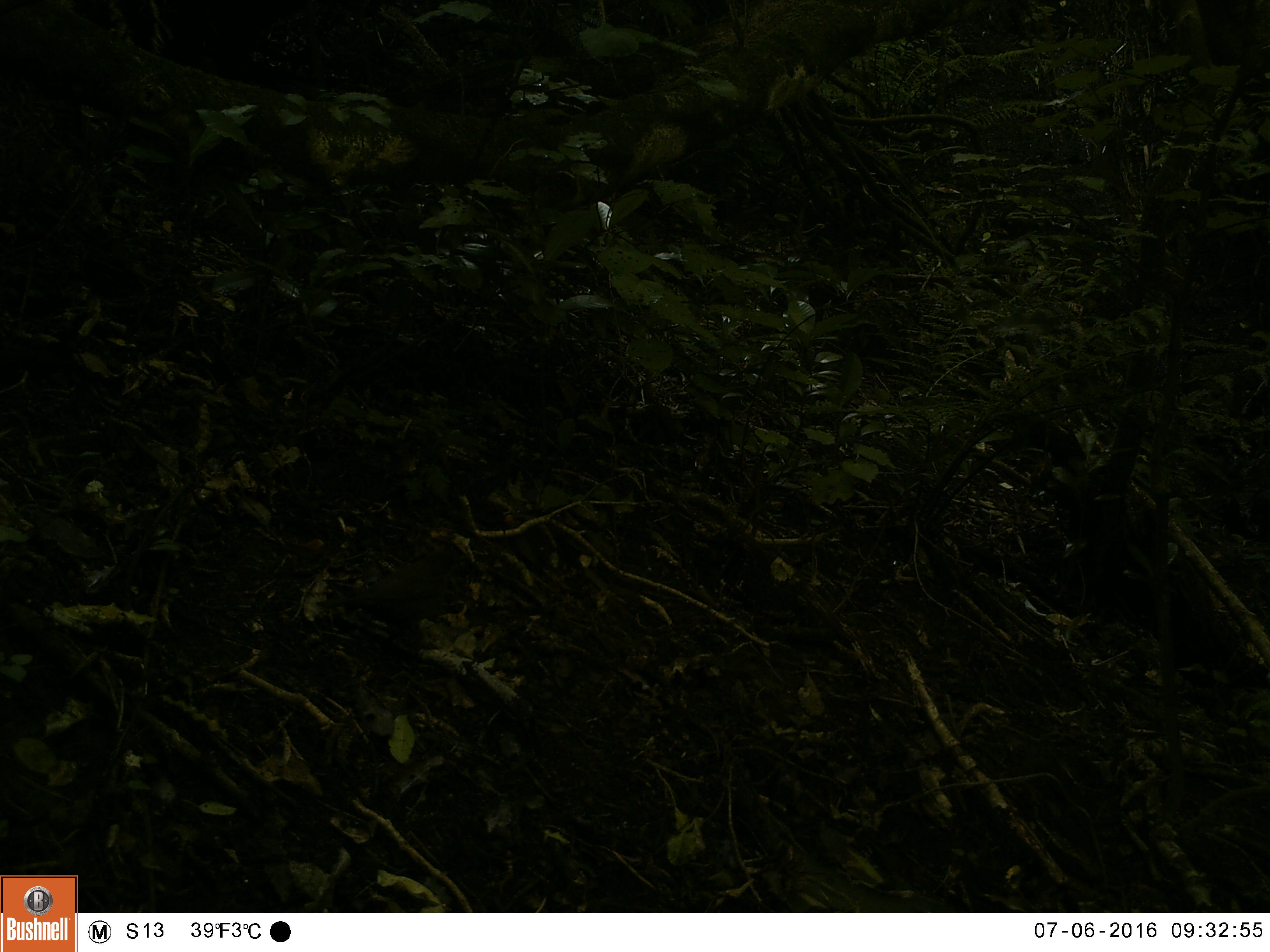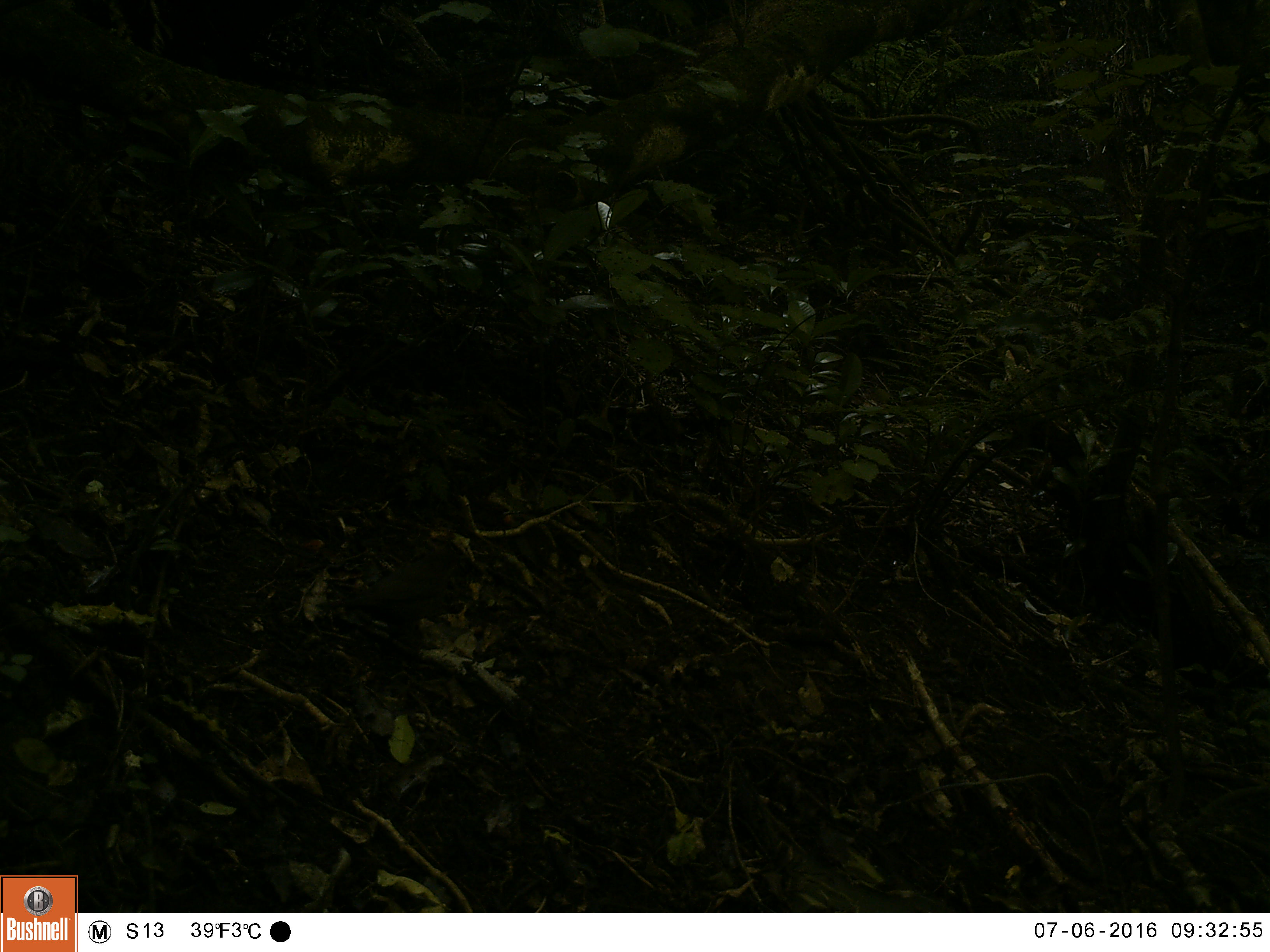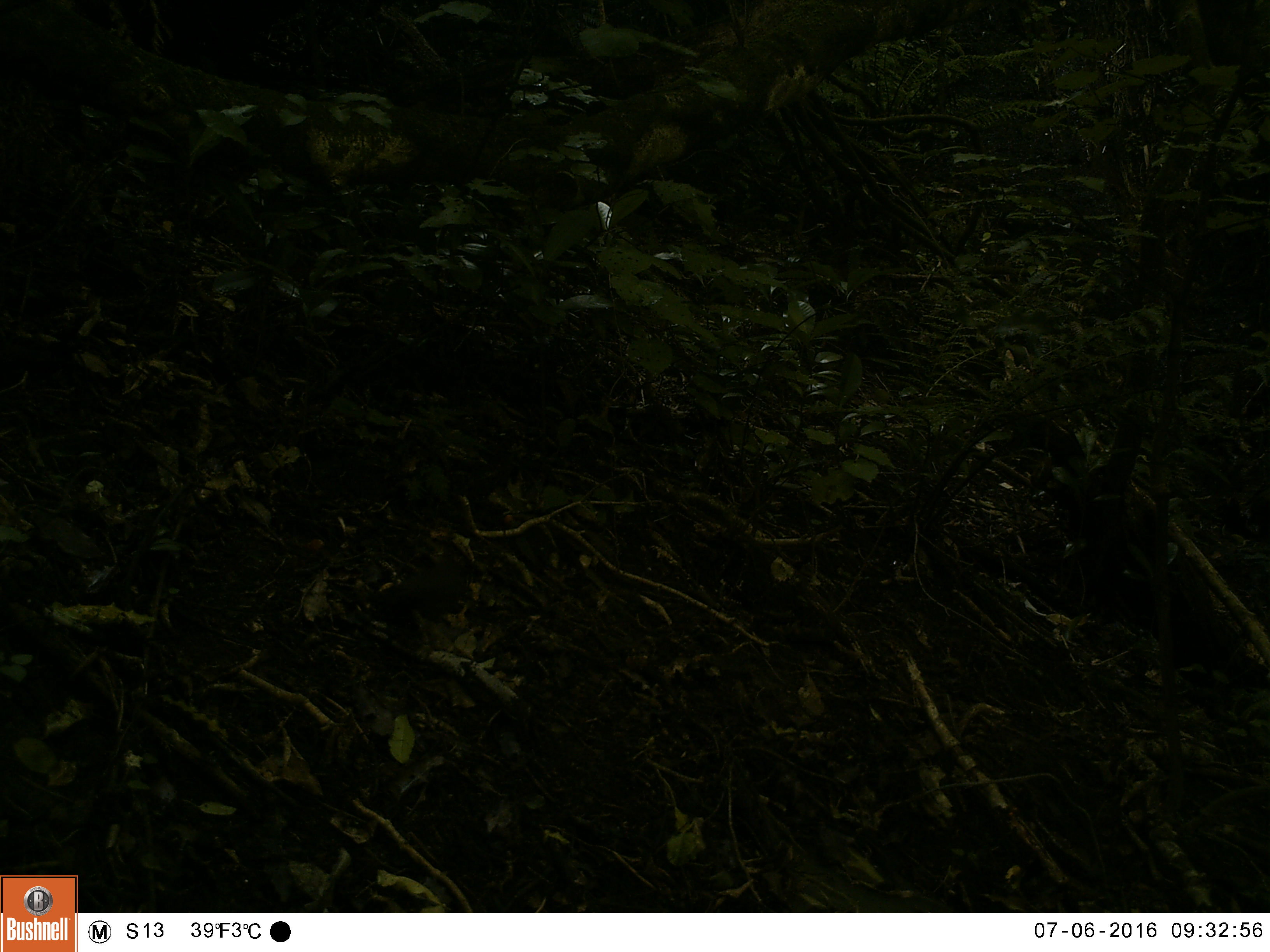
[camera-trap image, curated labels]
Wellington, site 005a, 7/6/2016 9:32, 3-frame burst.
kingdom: Animalia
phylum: Chordata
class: Aves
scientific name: Aves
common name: bird